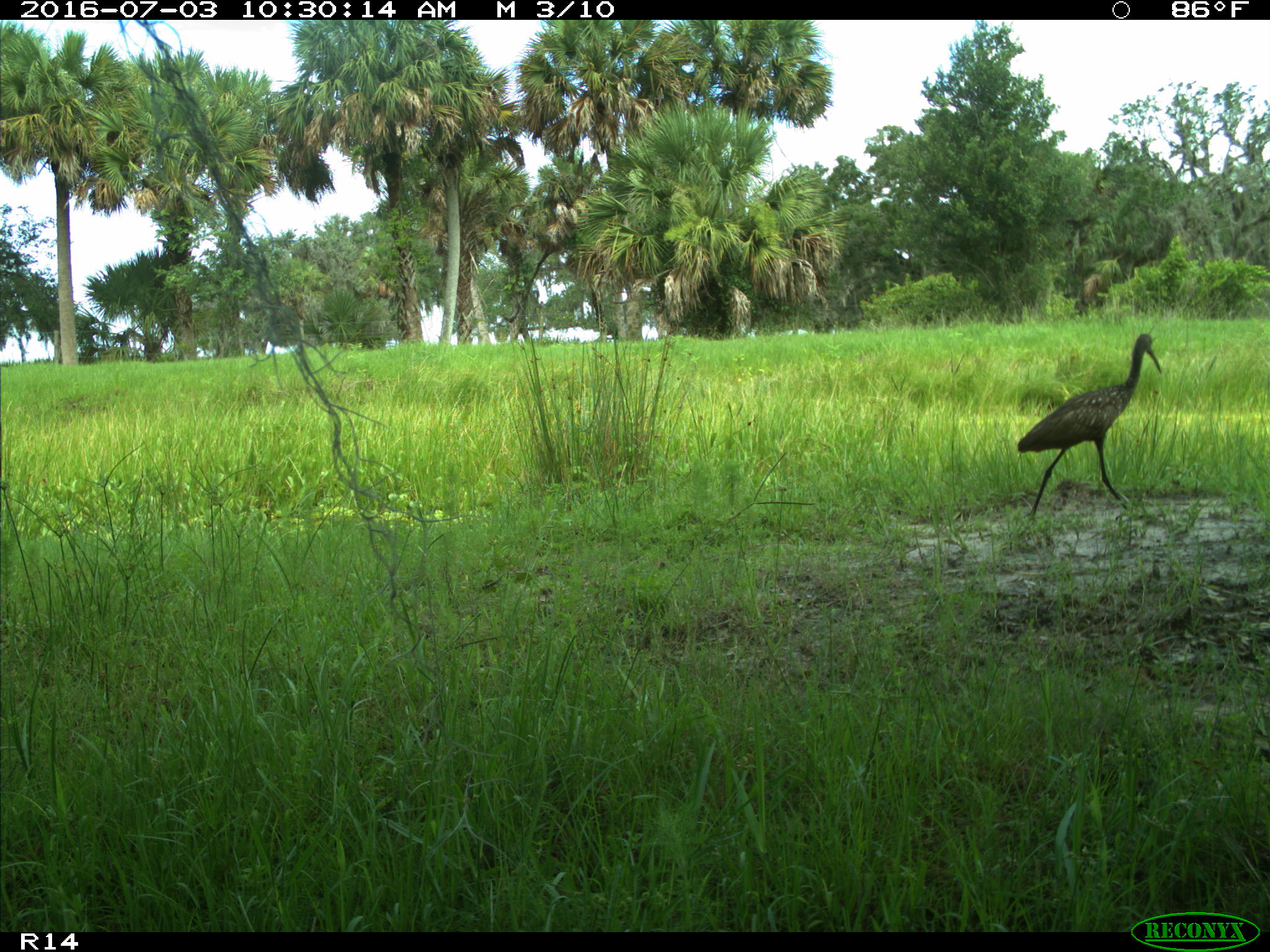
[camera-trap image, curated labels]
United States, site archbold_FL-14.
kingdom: Animalia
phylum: Chordata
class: Aves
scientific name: Aves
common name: birds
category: unidentified bird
Unidentified bird (birds) (Aves).